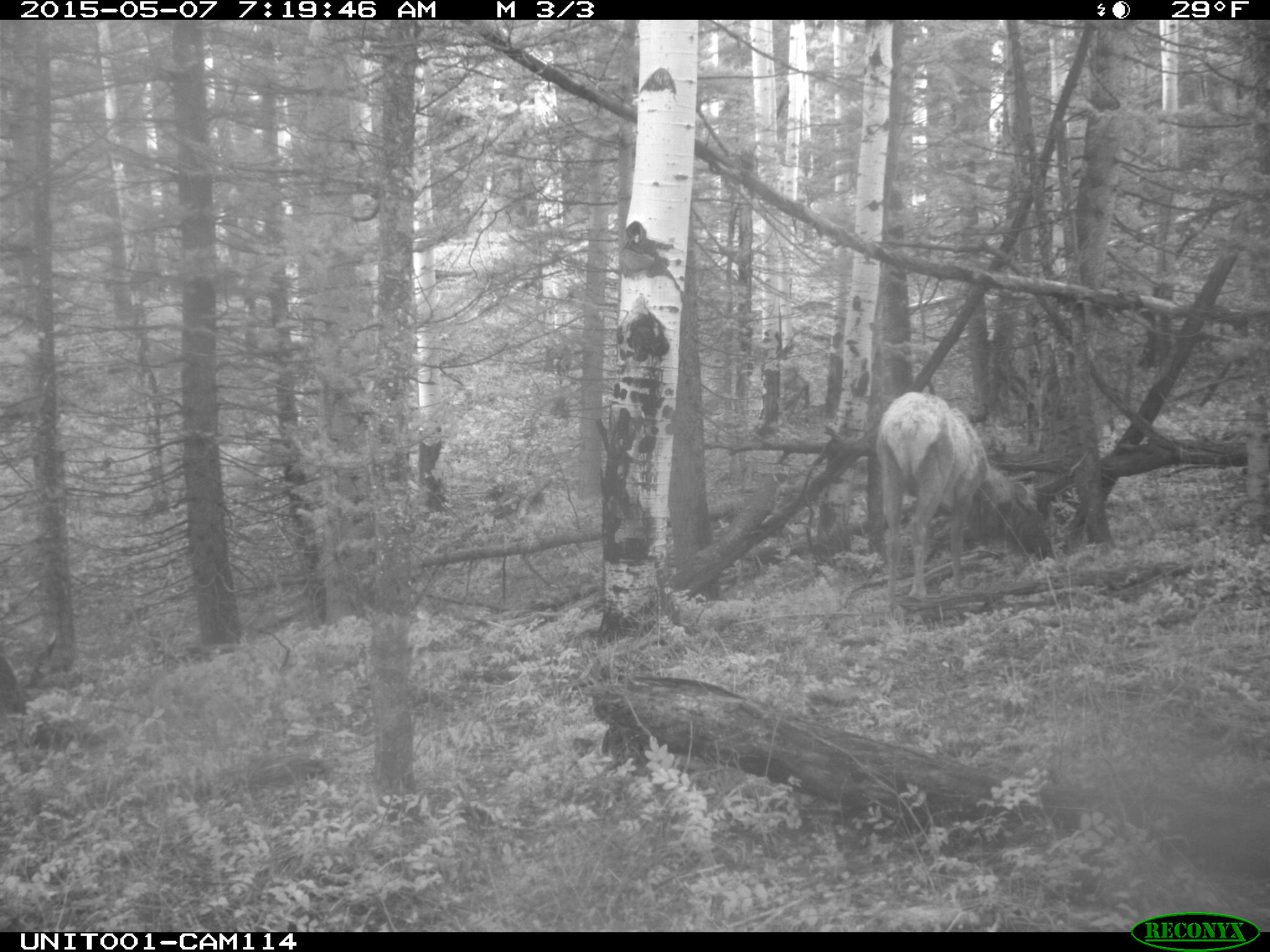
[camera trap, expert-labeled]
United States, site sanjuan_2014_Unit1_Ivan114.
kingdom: Animalia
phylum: Chordata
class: Mammalia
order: Artiodactyla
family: Cervidae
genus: Cervus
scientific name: Cervus elaphus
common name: red deer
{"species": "Cervus elaphus (red deer)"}